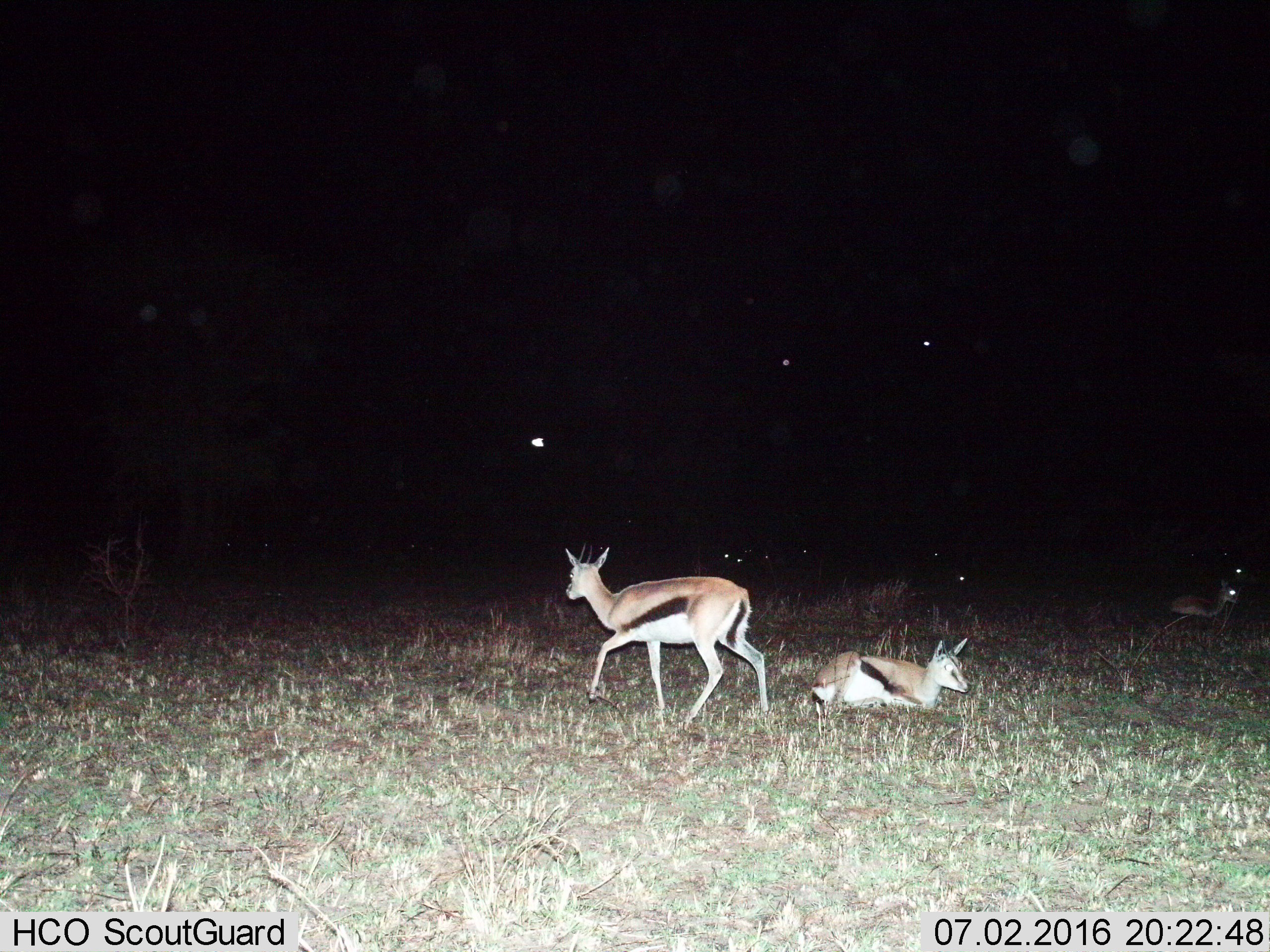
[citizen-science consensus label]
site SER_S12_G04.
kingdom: Animalia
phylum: Chordata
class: Mammalia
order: Artiodactyla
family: Bovidae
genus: Eudorcas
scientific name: Eudorcas thomsonii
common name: thomson's gazelle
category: gazellethomsons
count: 4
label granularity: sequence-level